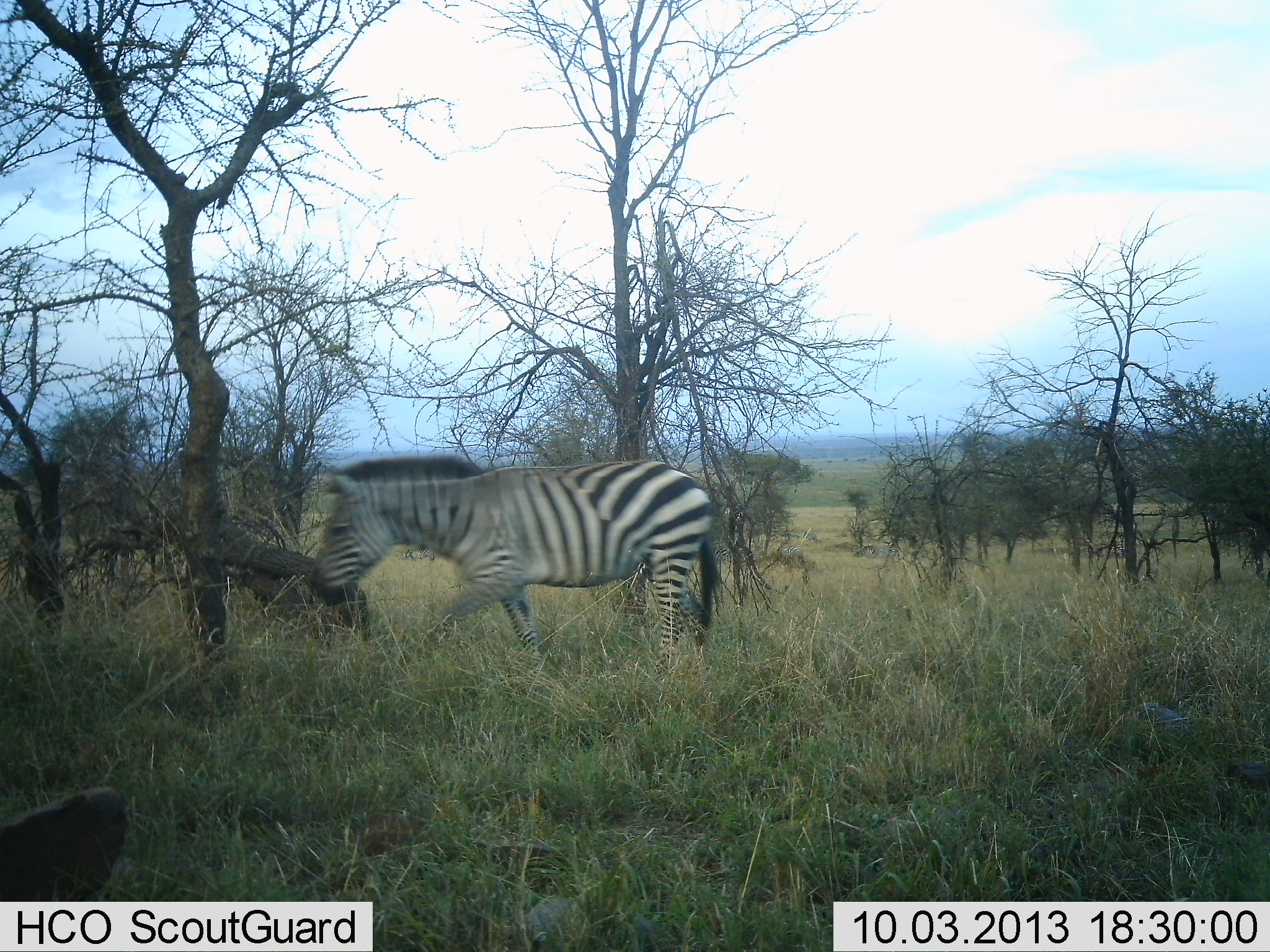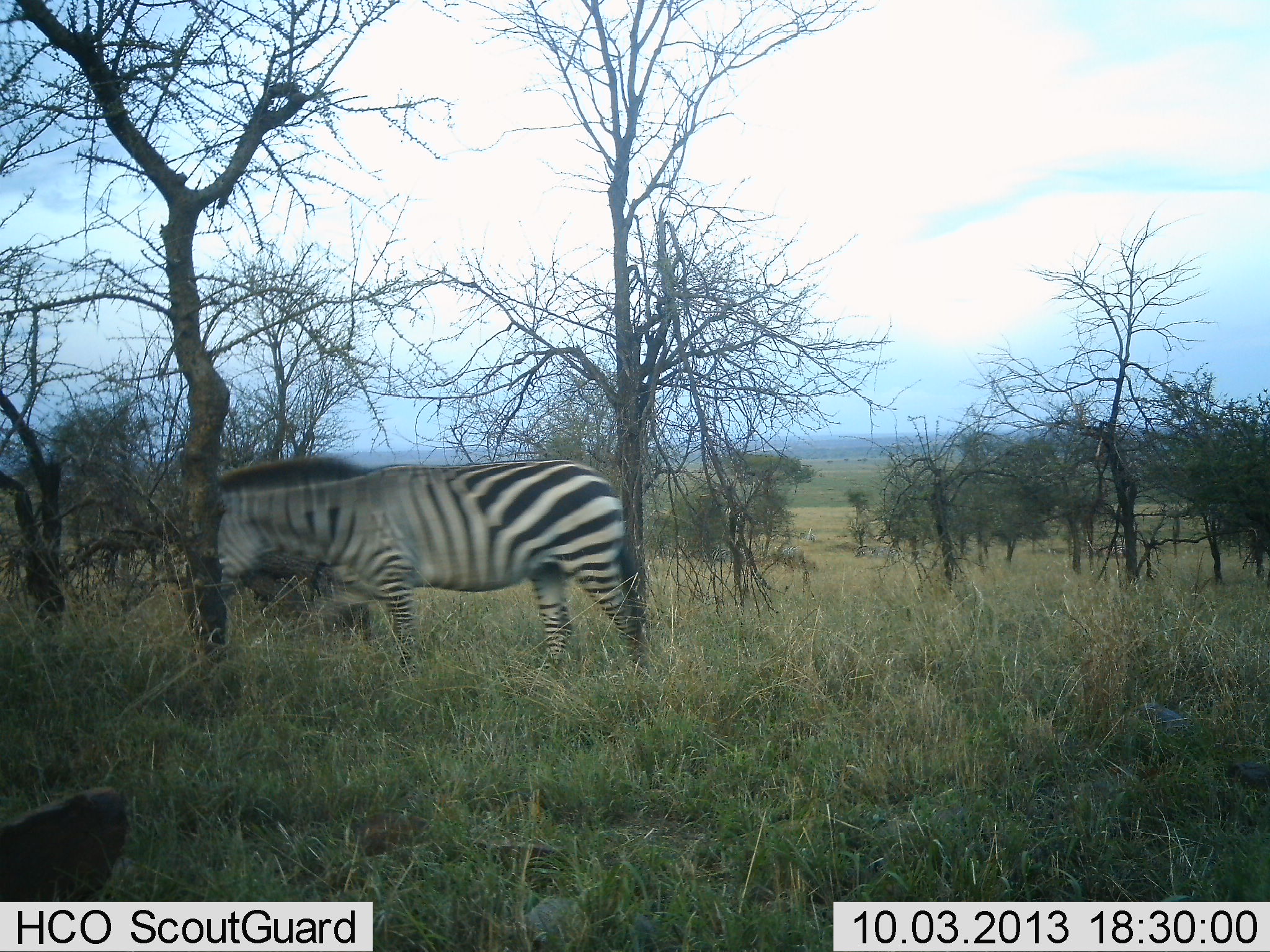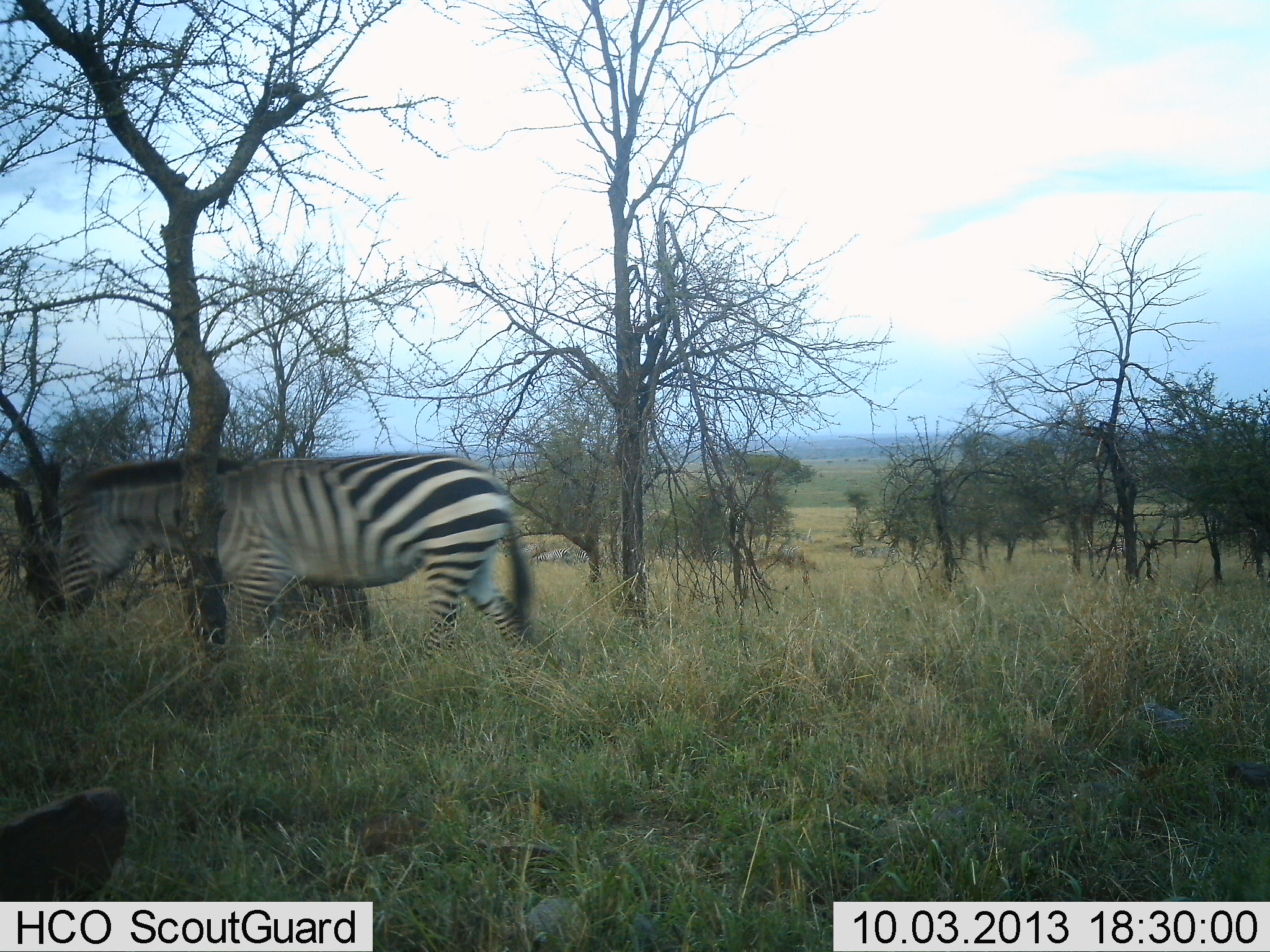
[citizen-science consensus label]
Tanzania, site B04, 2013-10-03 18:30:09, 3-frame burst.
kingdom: Animalia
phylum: Chordata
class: Mammalia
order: Perissodactyla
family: Equidae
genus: Equus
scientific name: Equus quagga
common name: plains zebra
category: zebra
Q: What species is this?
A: Zebra (plains zebra) (Equus quagga).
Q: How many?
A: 1.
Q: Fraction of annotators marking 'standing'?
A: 10%.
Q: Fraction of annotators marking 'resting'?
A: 0%.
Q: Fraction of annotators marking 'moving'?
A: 100%.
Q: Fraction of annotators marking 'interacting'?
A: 0%.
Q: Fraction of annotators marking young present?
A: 0%.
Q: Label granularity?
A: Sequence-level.